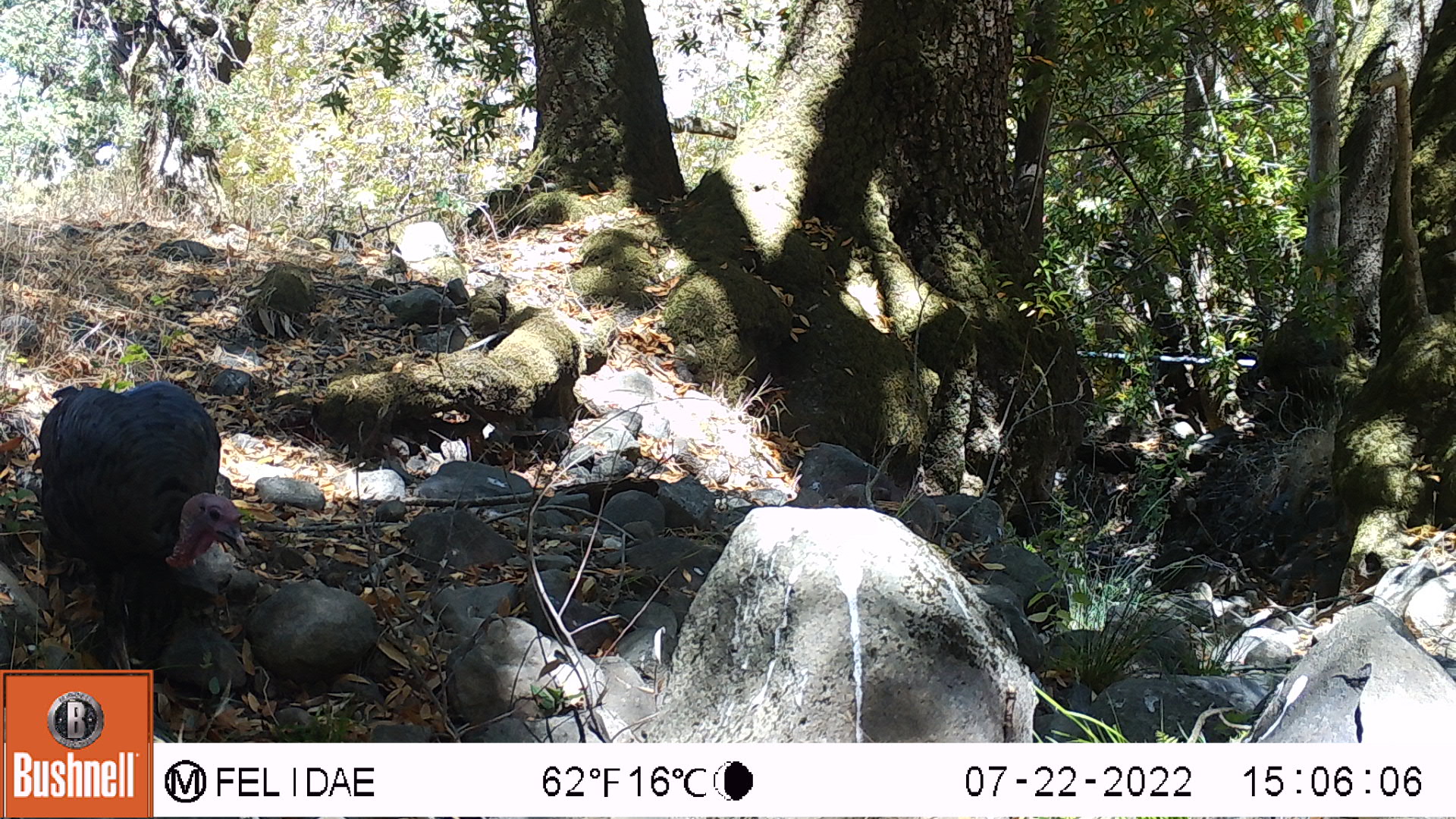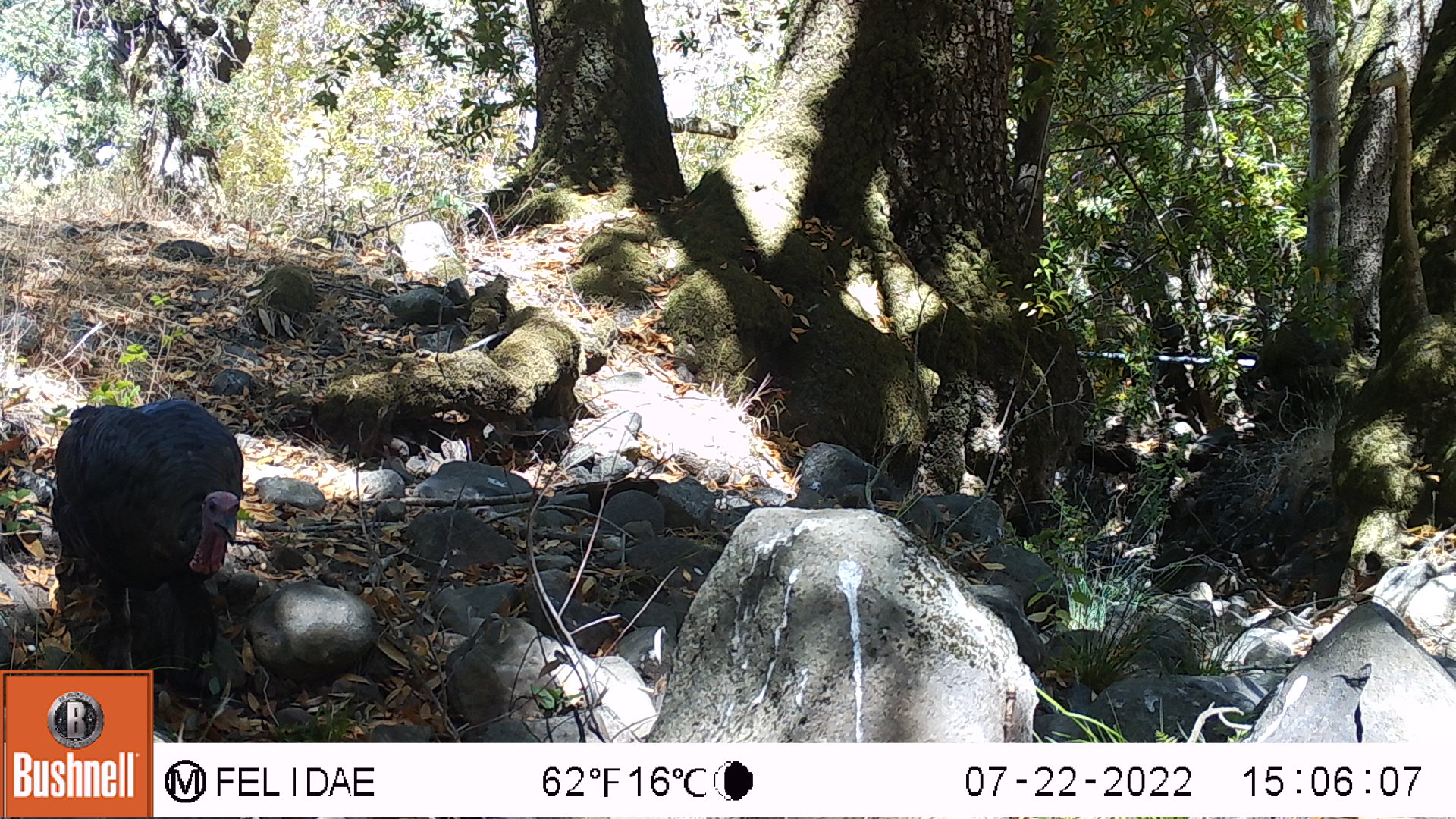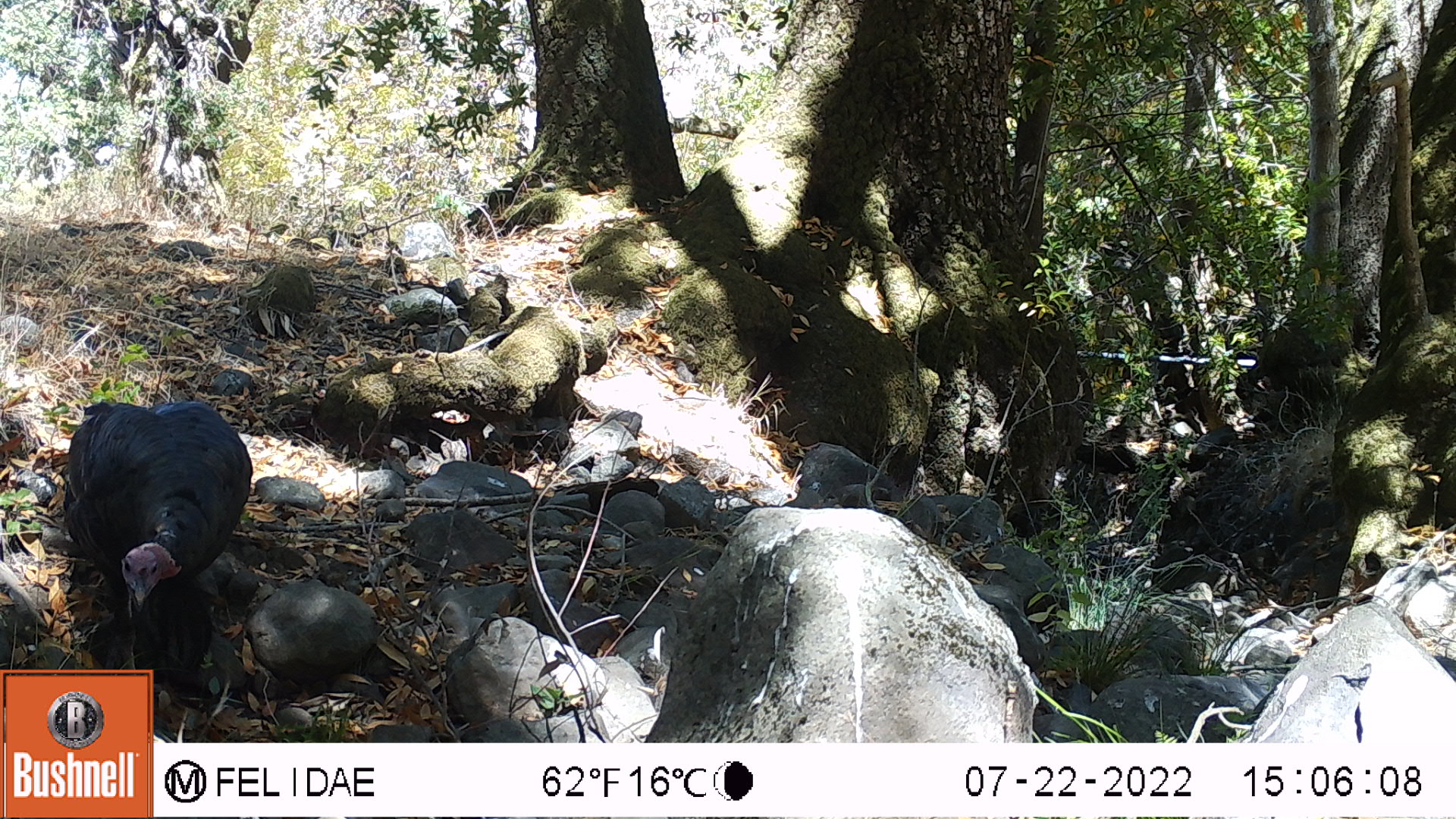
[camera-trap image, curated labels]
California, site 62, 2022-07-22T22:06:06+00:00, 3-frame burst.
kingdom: Animalia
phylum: Chordata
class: Aves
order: Galliformes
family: Phasianidae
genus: Meleagris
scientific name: Meleagris gallopavo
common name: turkey